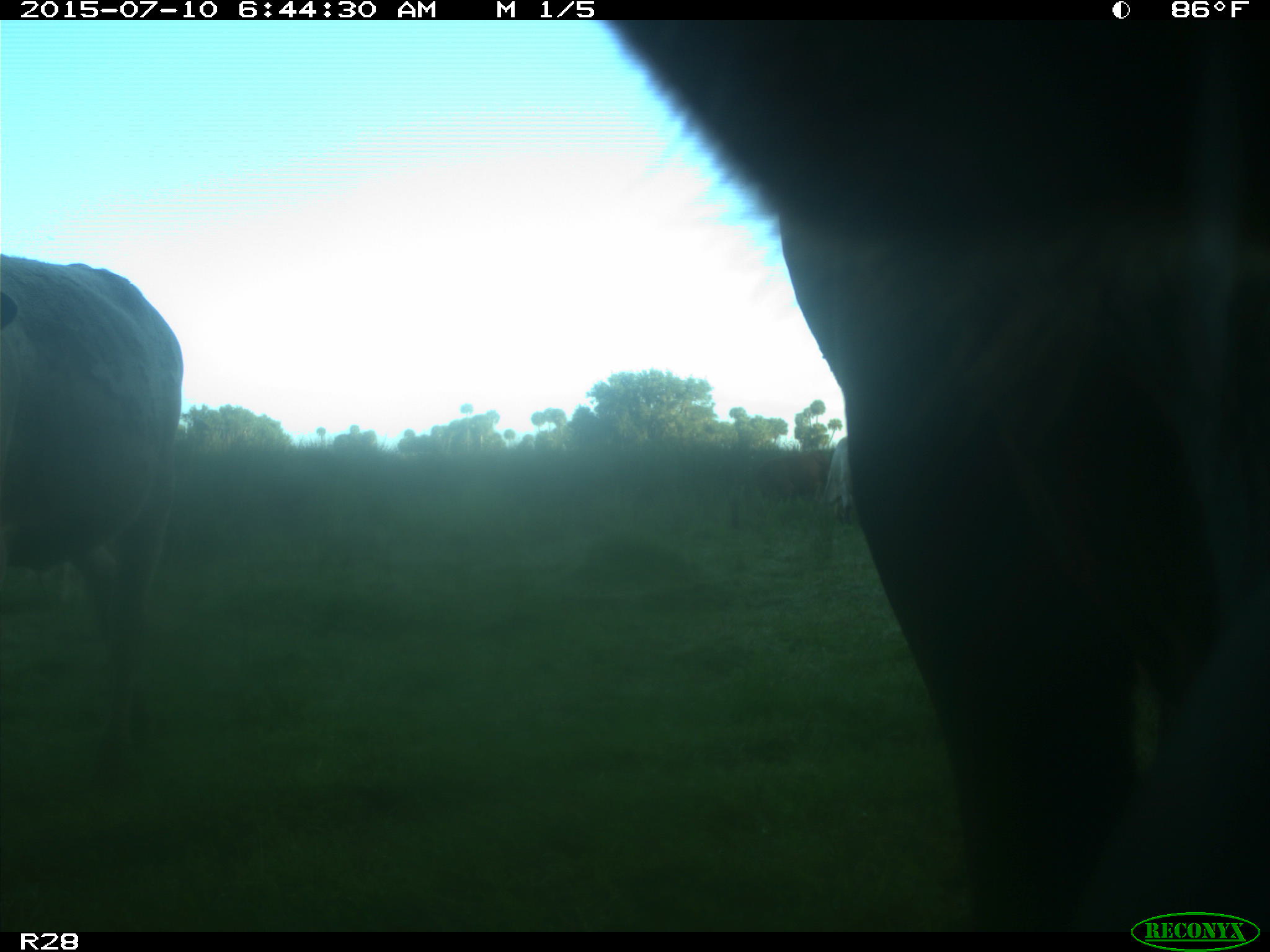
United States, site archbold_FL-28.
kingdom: Animalia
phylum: Chordata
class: Mammalia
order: Artiodactyla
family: Bovidae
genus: Bos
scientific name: Bos taurus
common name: domestic cow